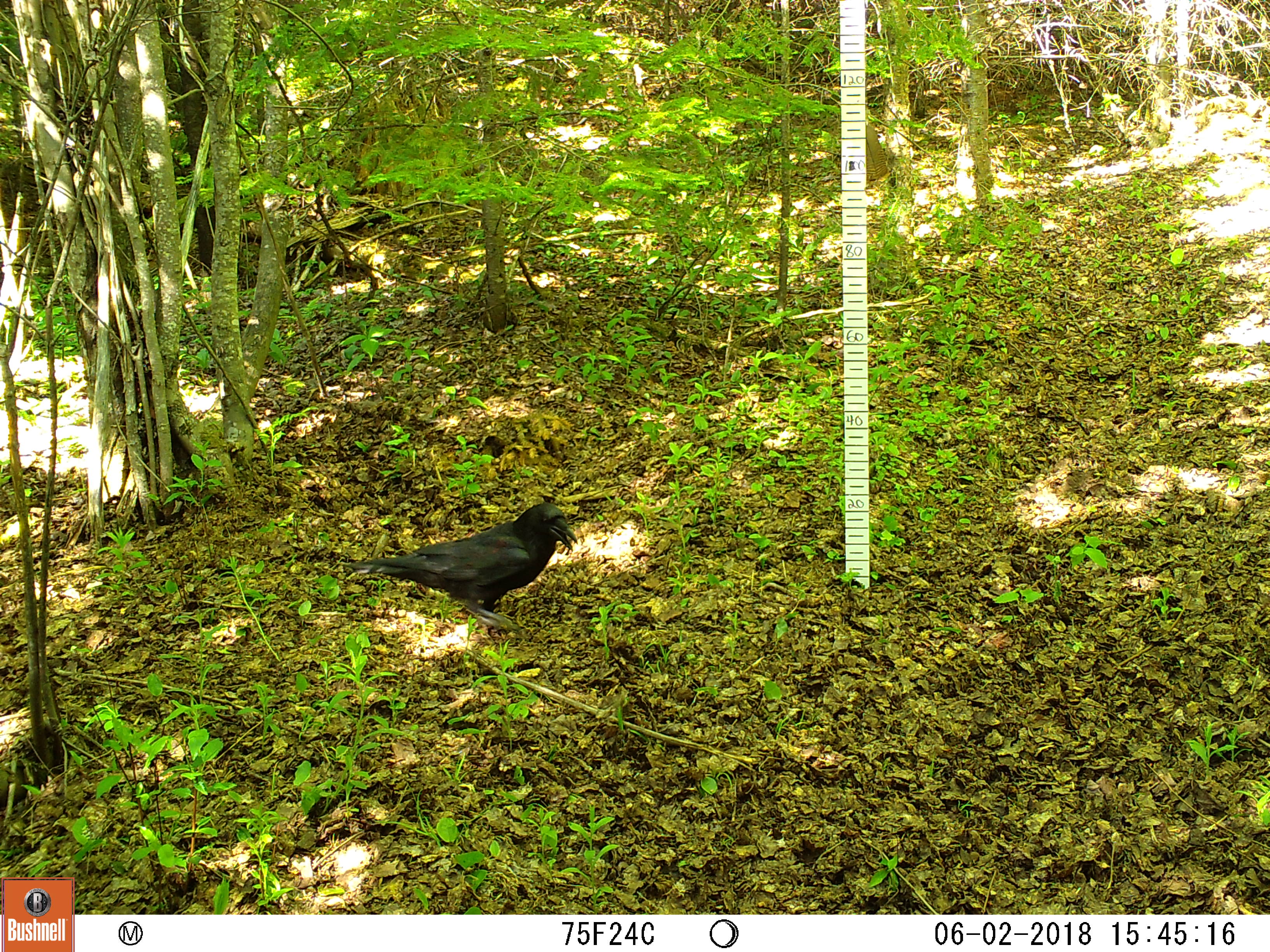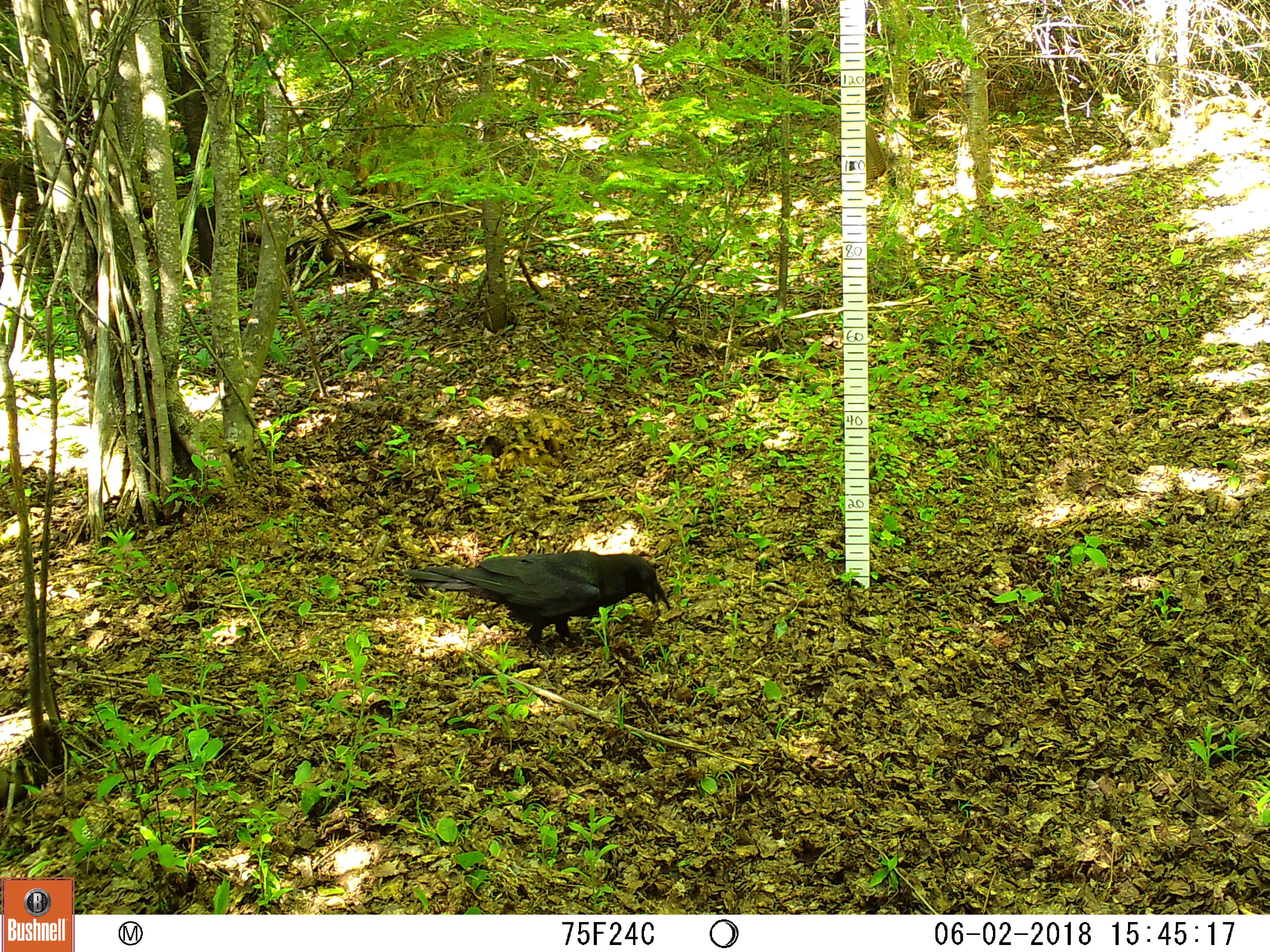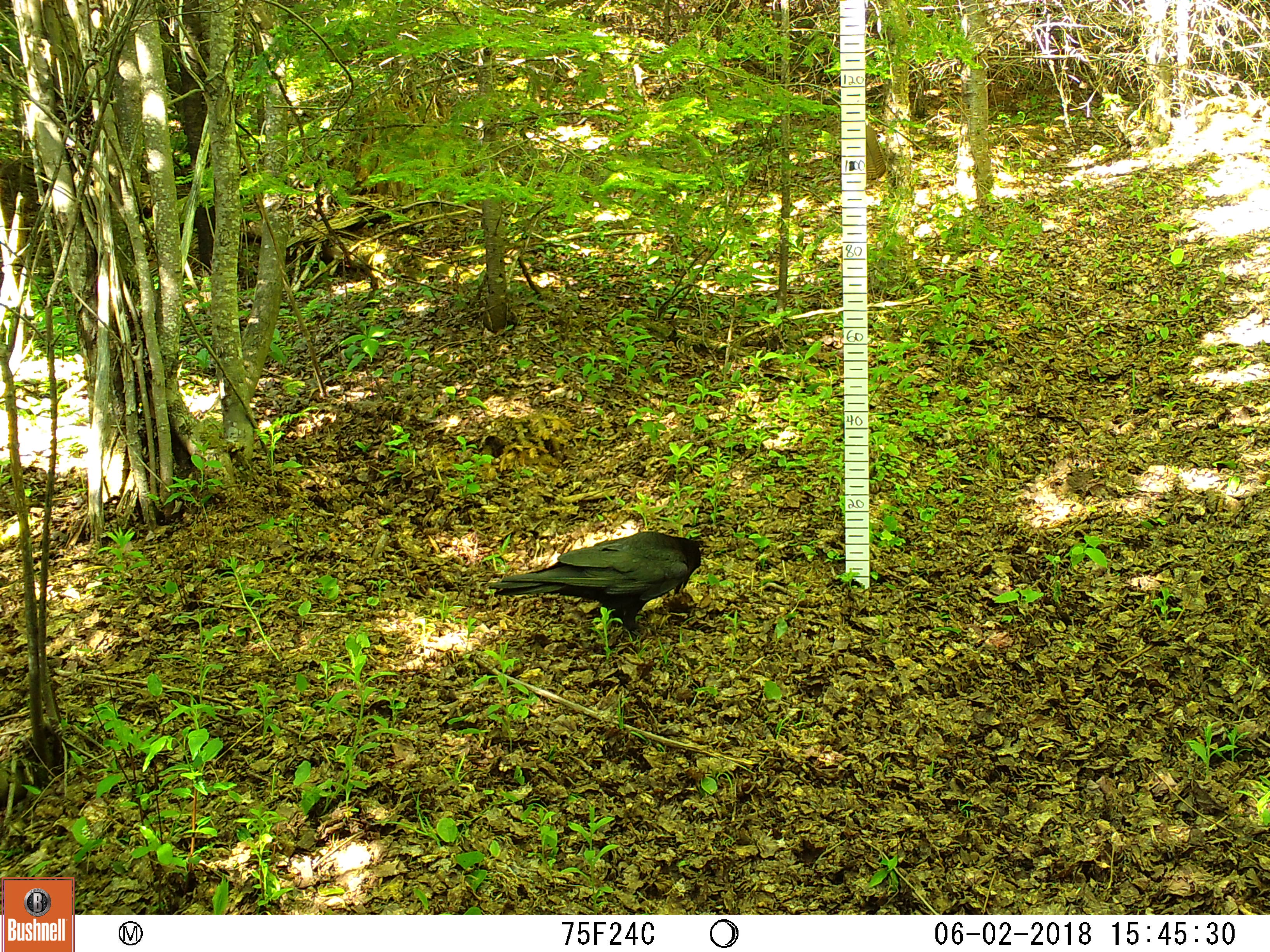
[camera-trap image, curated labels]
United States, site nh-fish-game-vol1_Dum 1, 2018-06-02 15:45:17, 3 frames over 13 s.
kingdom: Animalia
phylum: Chordata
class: Aves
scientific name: Aves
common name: bird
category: bird sp.